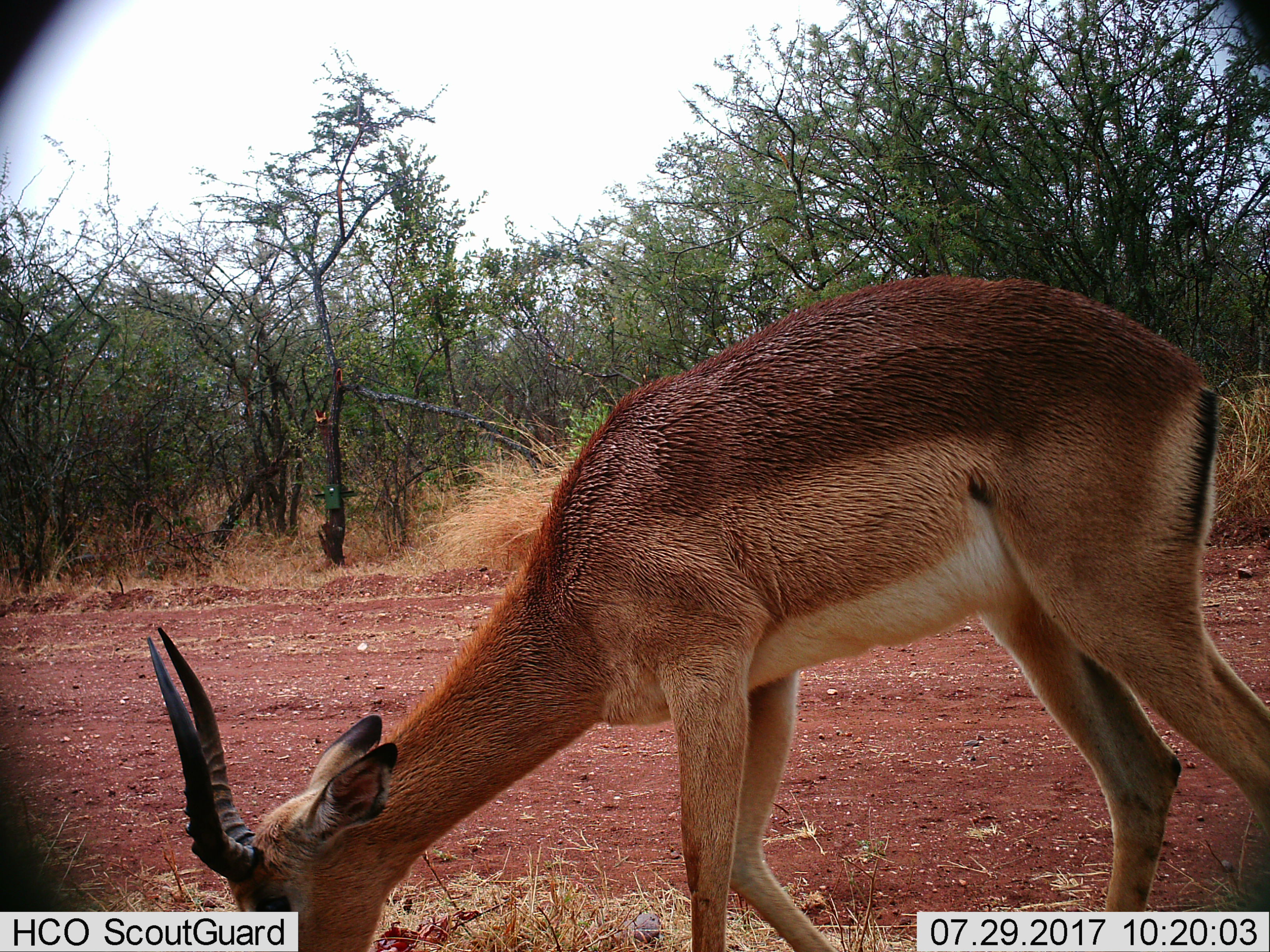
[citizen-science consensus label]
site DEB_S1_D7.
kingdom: Animalia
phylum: Chordata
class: Mammalia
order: Artiodactyla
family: Bovidae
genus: Aepyceros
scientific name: Aepyceros melampus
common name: impala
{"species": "impala (Aepyceros melampus)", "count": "1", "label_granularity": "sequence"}